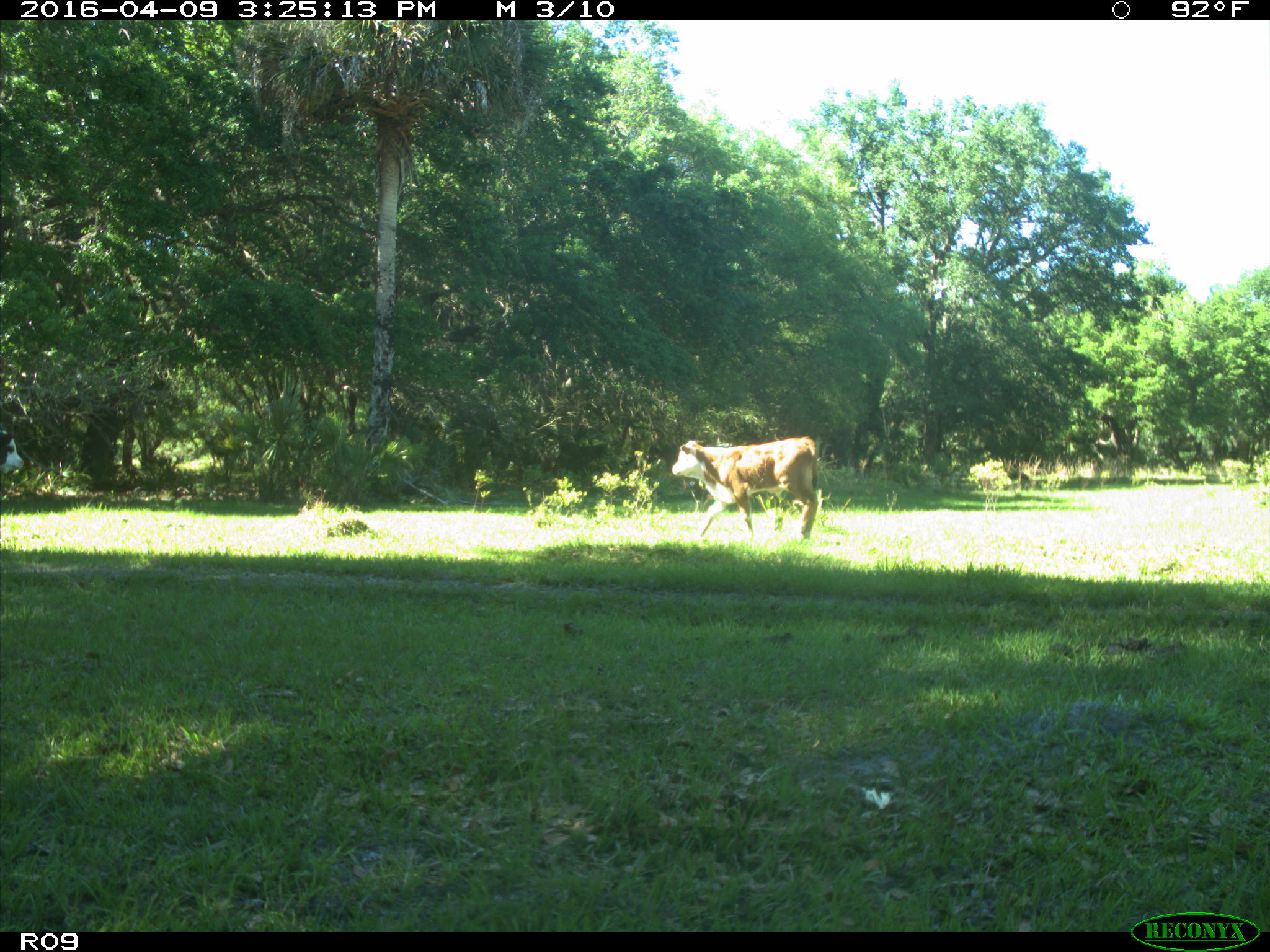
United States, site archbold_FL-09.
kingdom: Animalia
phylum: Chordata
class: Mammalia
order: Artiodactyla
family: Bovidae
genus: Bos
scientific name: Bos taurus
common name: domestic cow